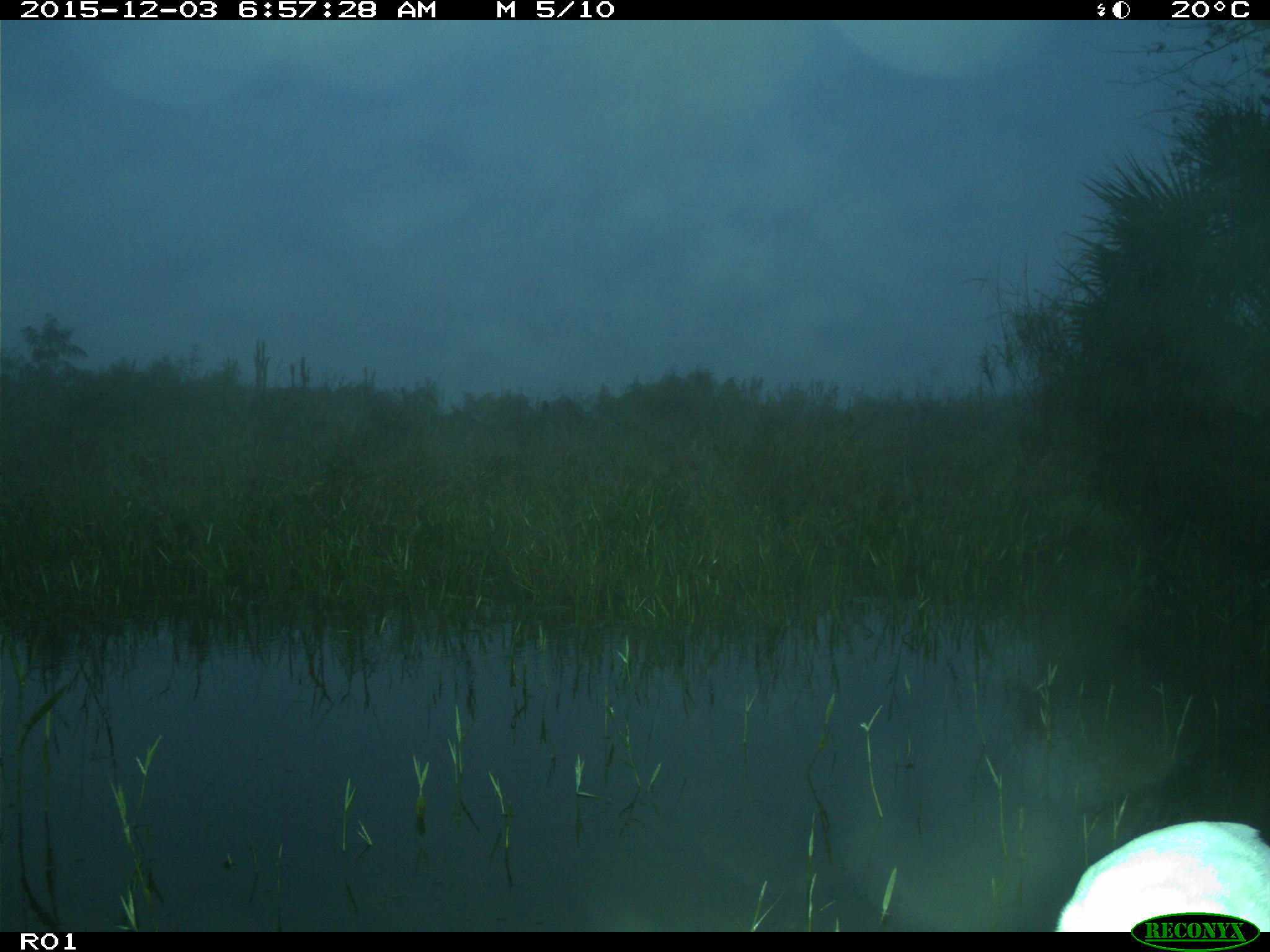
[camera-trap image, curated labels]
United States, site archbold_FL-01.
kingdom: Animalia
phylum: Chordata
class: Aves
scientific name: Aves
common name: birds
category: unidentified bird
Unidentified bird (birds) (Aves).